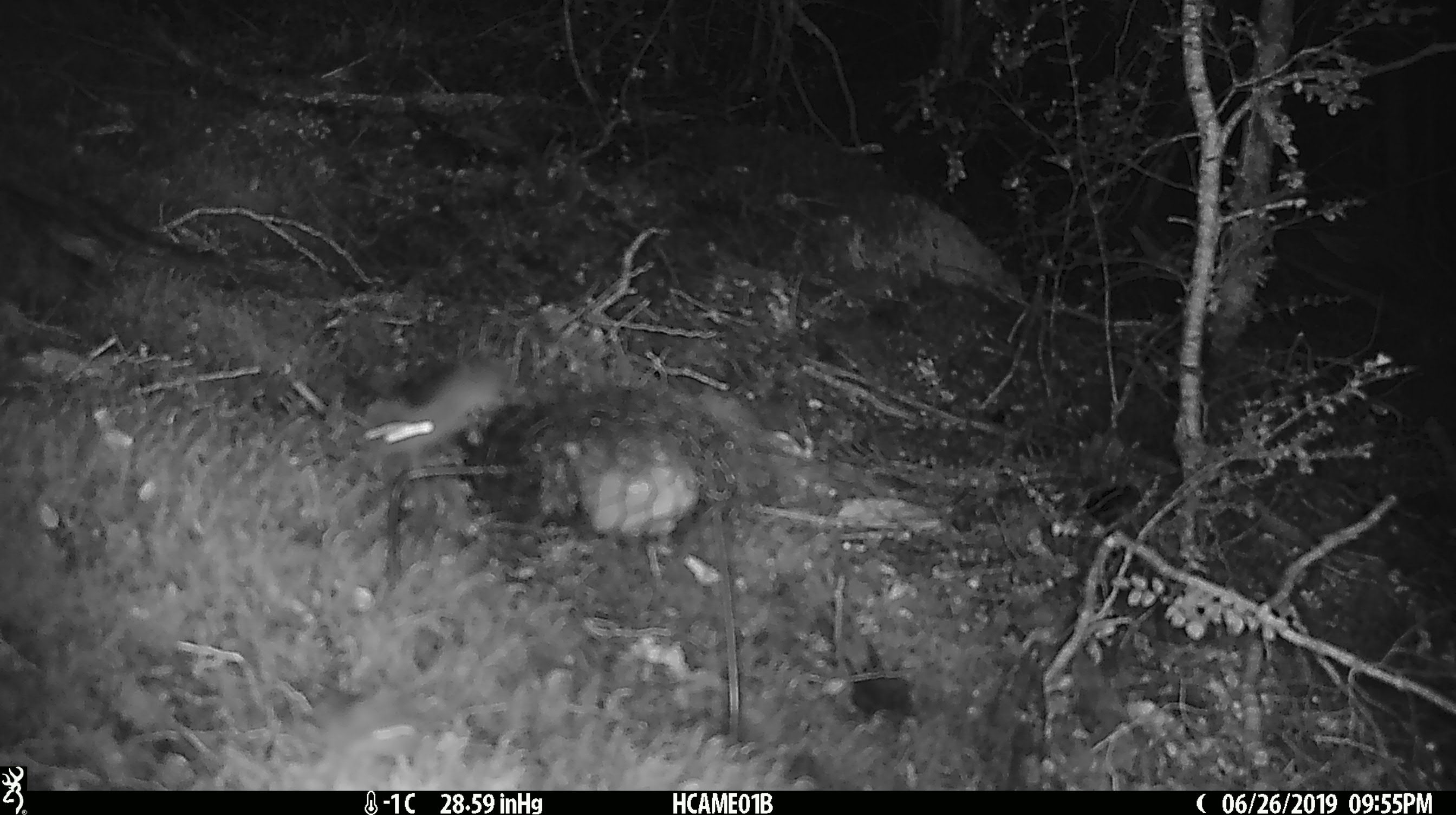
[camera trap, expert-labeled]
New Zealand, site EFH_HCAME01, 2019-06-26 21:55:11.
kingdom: Animalia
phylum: Chordata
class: Mammalia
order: Rodentia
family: Muridae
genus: Mus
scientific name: Mus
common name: mouse